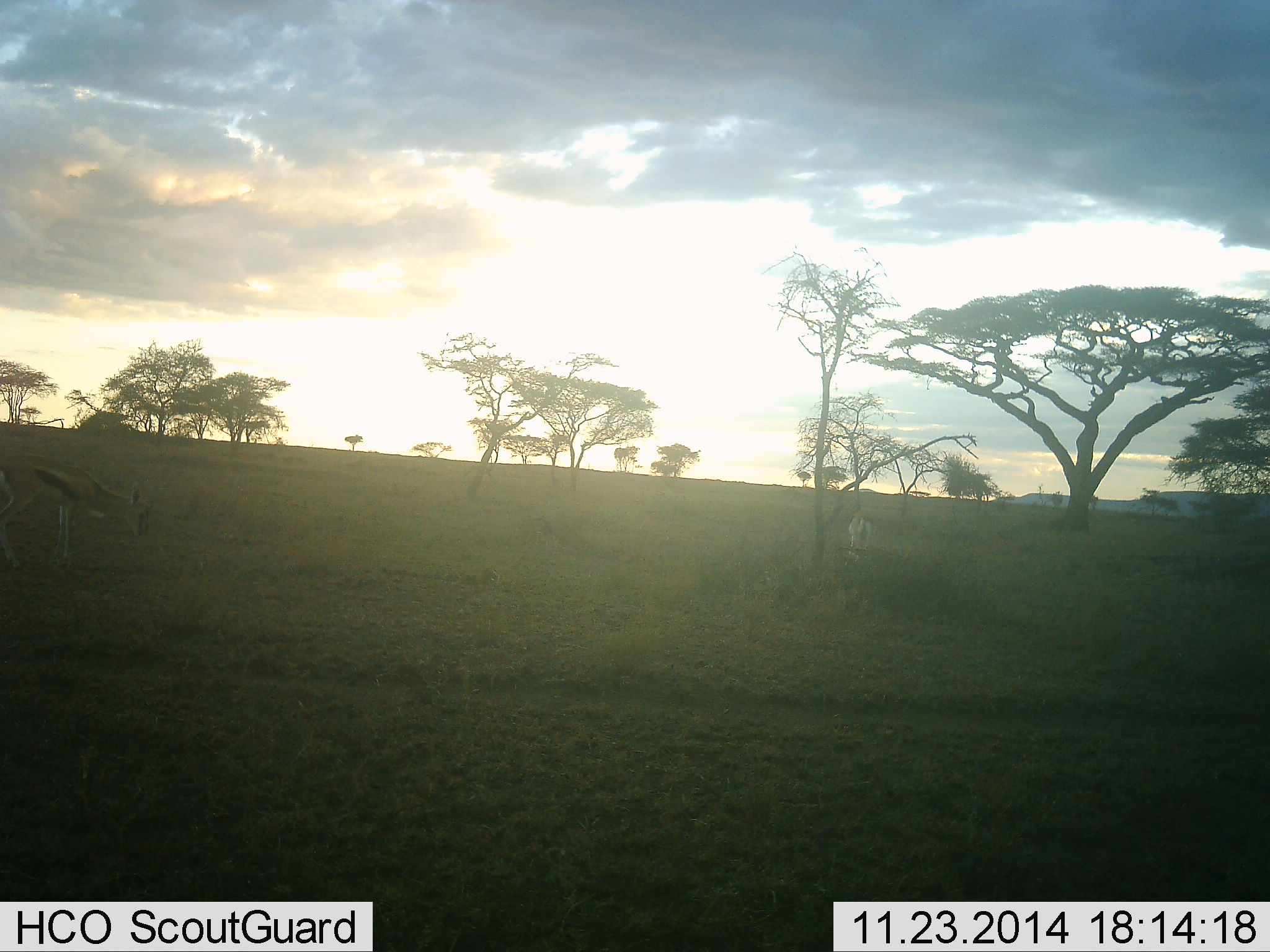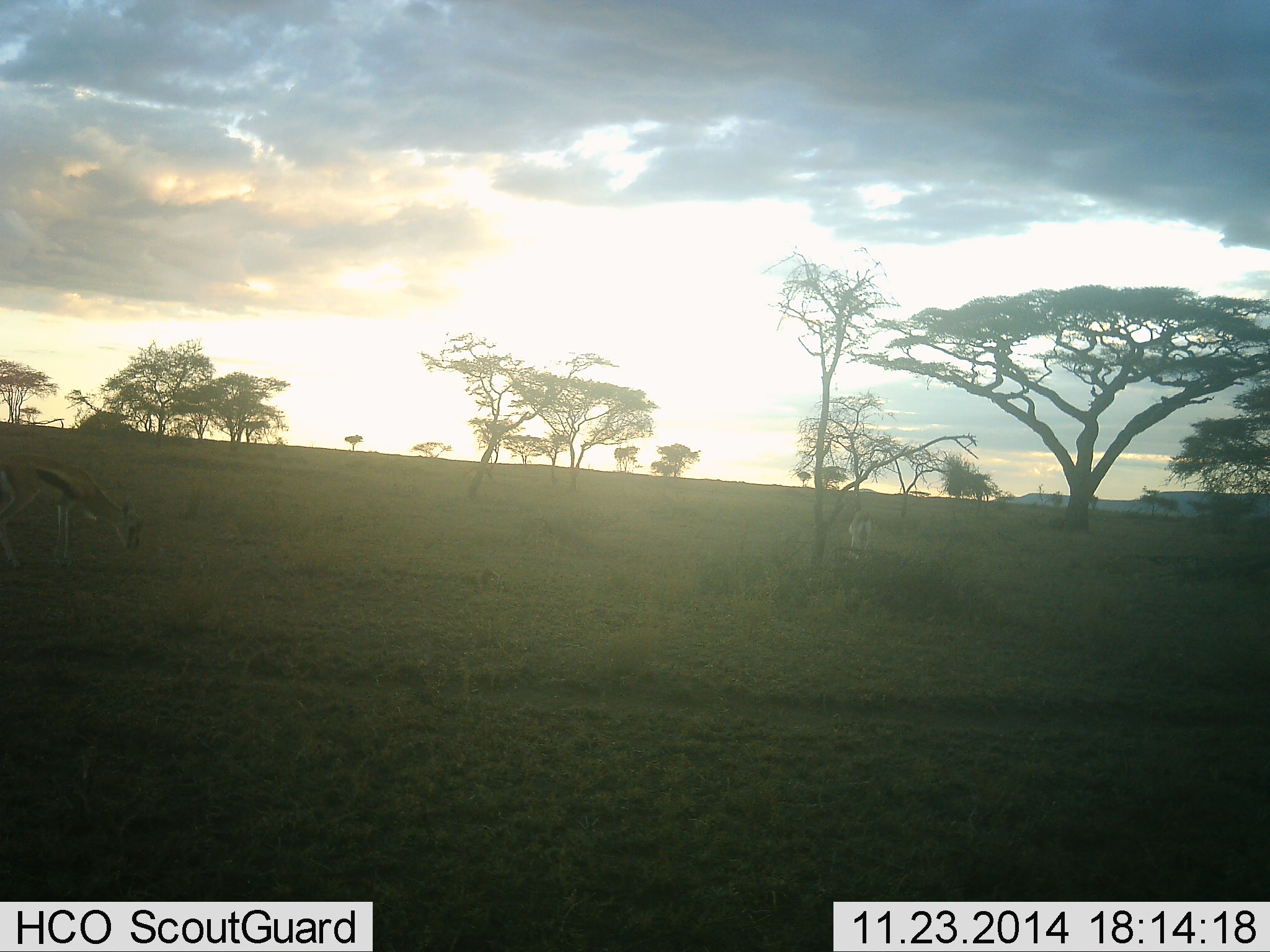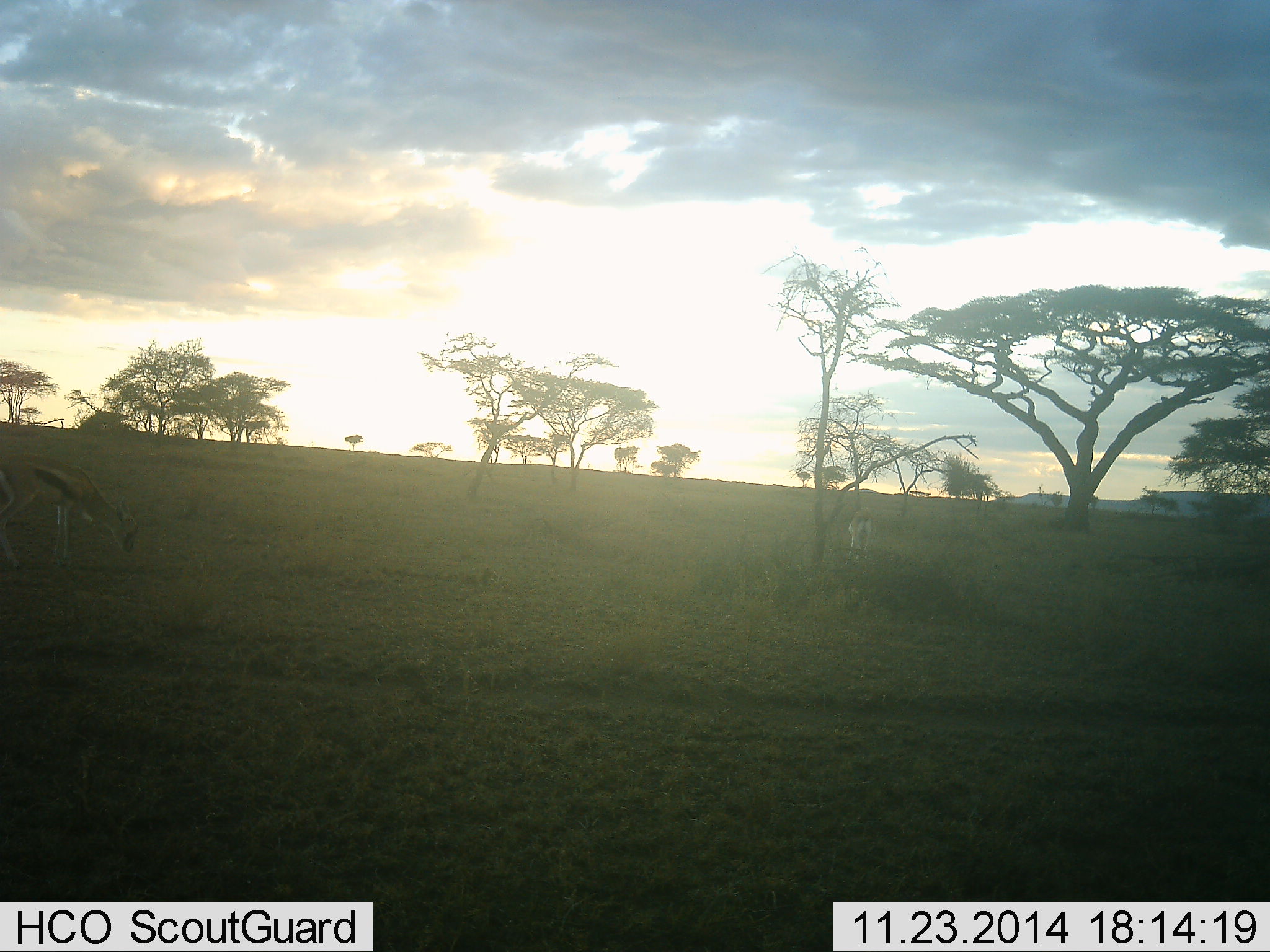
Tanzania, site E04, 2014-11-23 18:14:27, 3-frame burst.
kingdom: Animalia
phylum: Chordata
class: Mammalia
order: Artiodactyla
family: Bovidae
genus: Eudorcas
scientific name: Eudorcas thomsonii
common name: thomson's gazelle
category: gazellethomsons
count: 2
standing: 40%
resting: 0%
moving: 0%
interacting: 0%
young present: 0%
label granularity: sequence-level